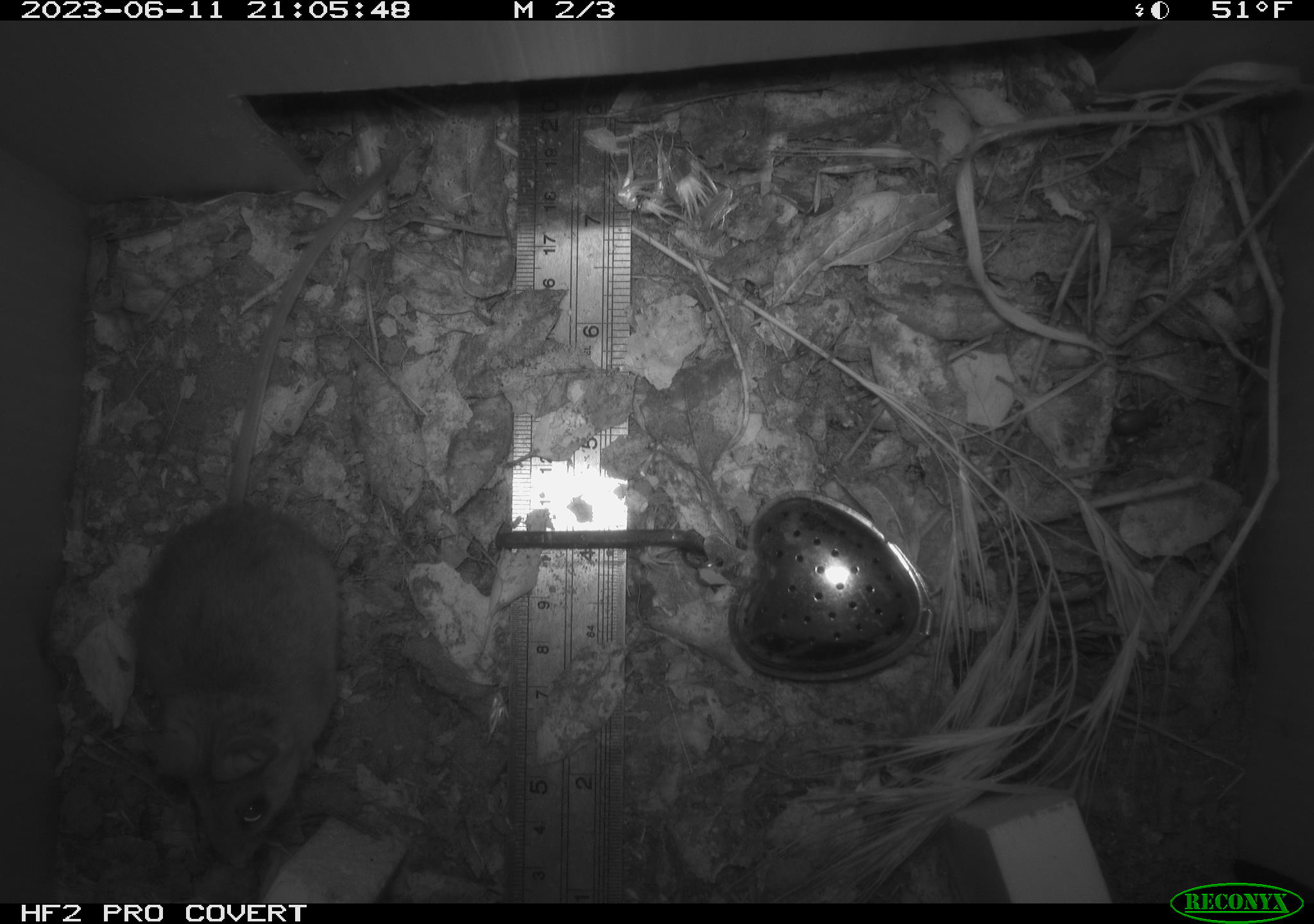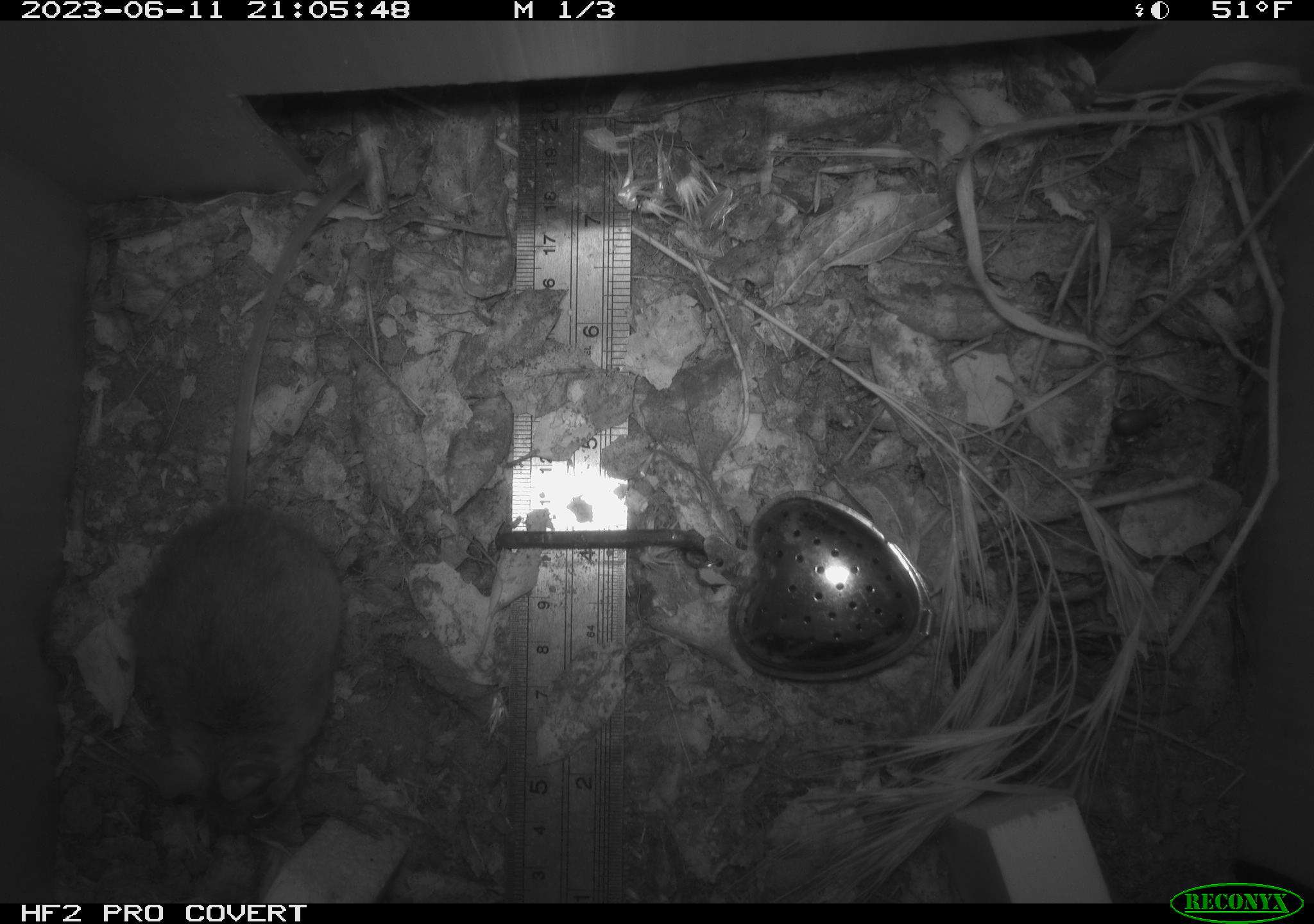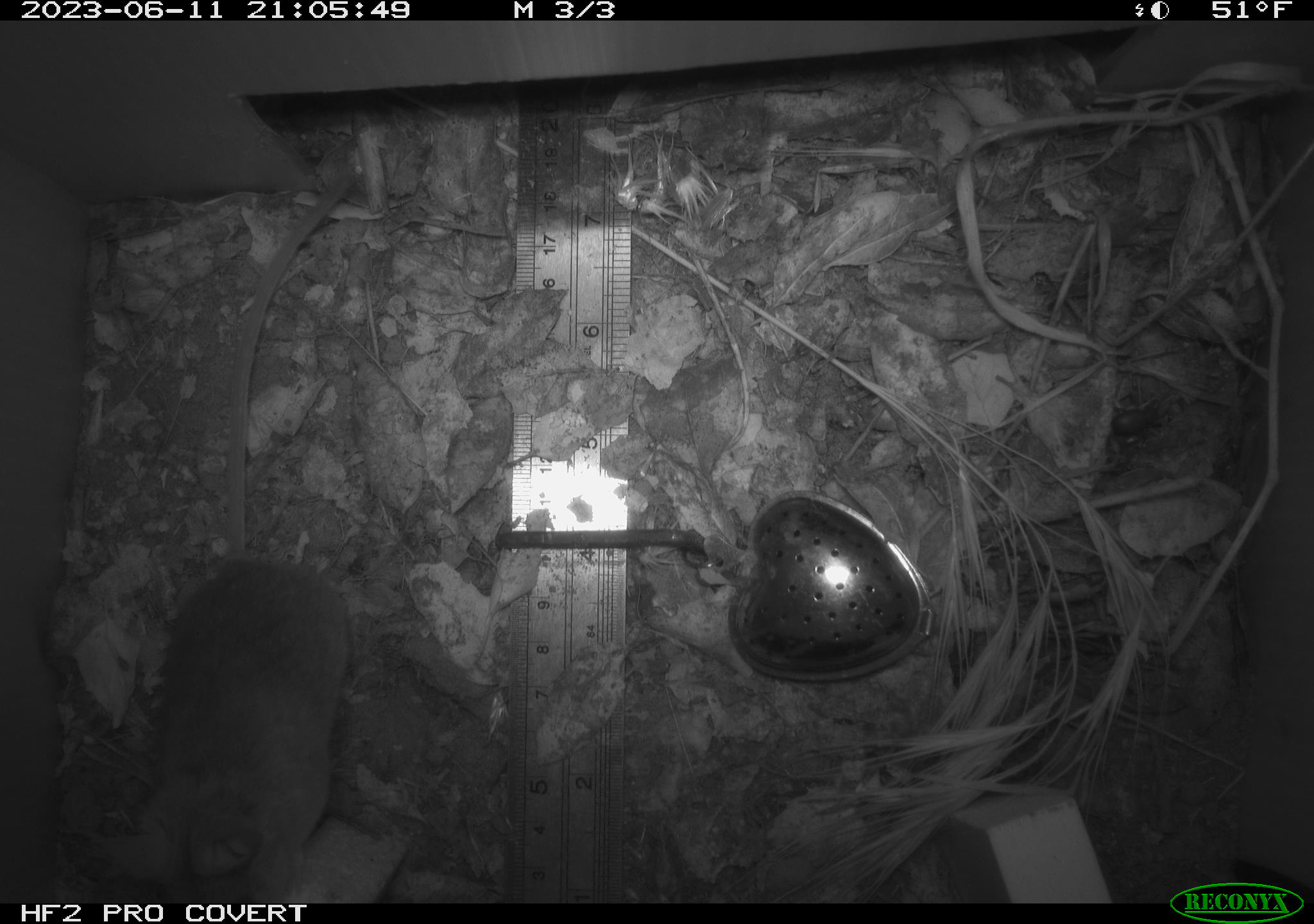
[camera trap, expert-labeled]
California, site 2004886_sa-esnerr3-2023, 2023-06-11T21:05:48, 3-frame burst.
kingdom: Animalia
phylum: Chordata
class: Mammalia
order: Rodentia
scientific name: Rodentia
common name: mouse species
Mouse species (Rodentia).